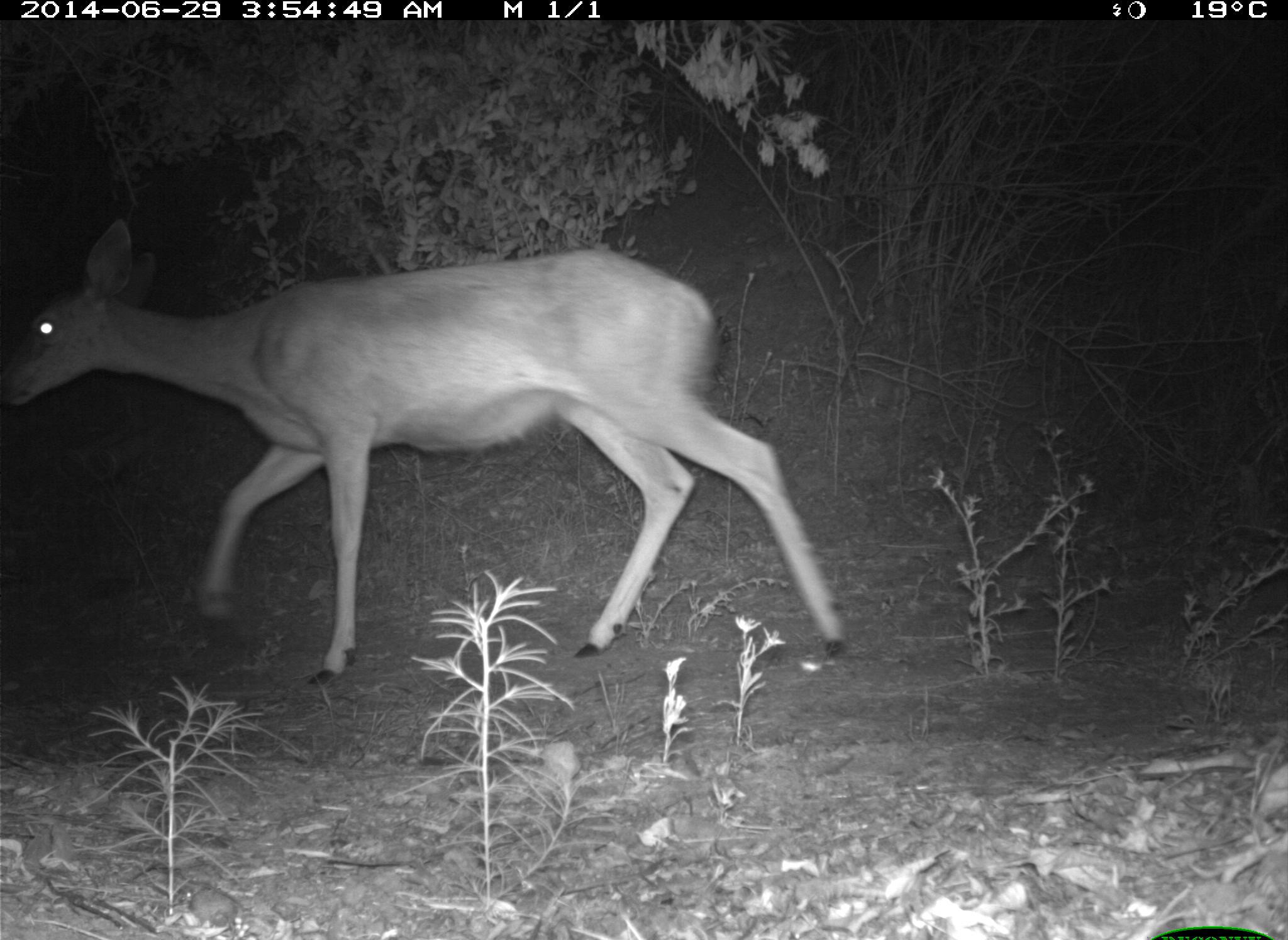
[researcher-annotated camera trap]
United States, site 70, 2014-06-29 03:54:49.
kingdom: Animalia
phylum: Chordata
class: Mammalia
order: Artiodactyla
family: Cervidae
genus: Odocoileus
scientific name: Odocoileus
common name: deer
Deer (Odocoileus).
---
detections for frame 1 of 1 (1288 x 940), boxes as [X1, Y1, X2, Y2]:
deer: [2, 214, 848, 686]